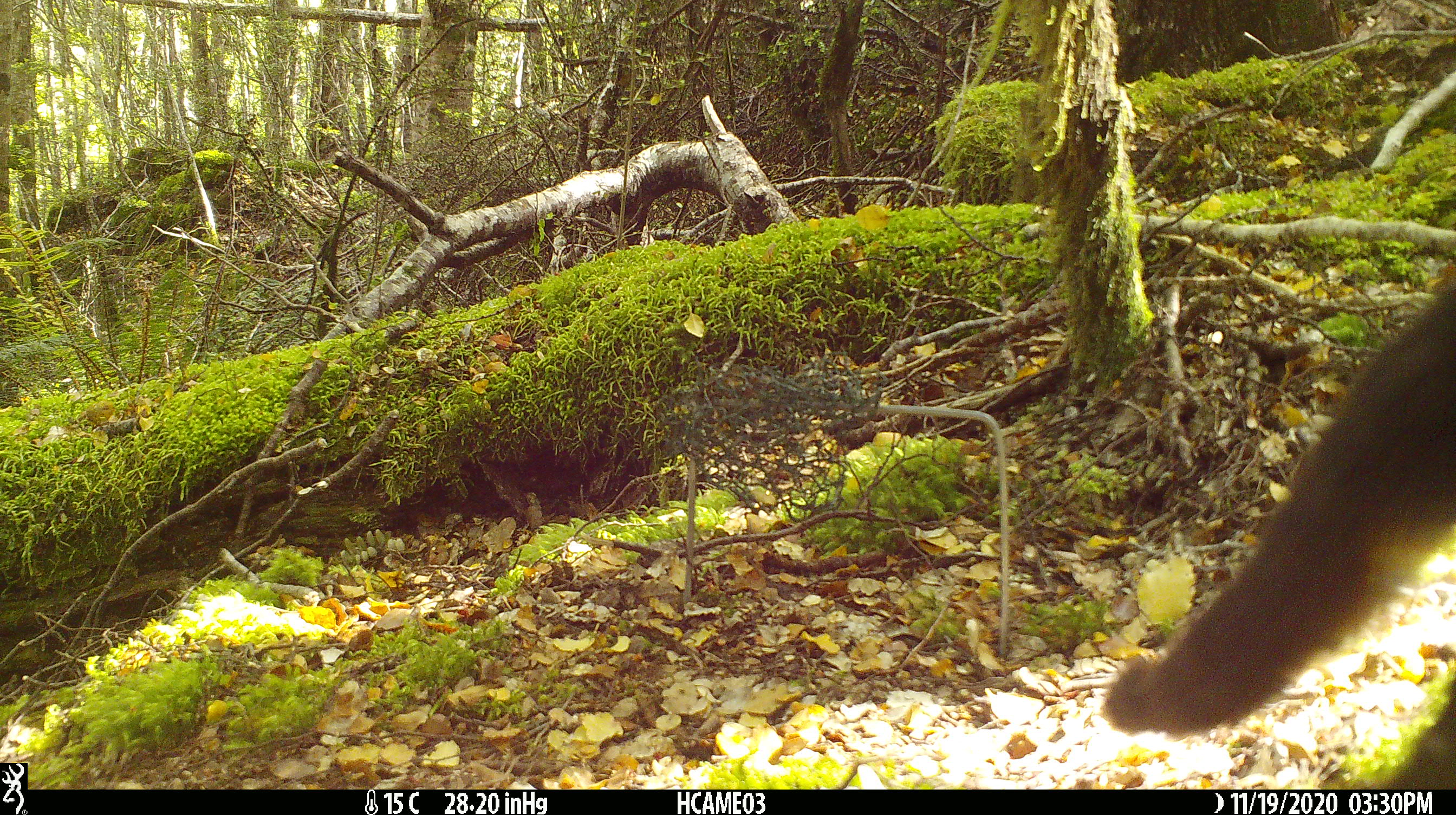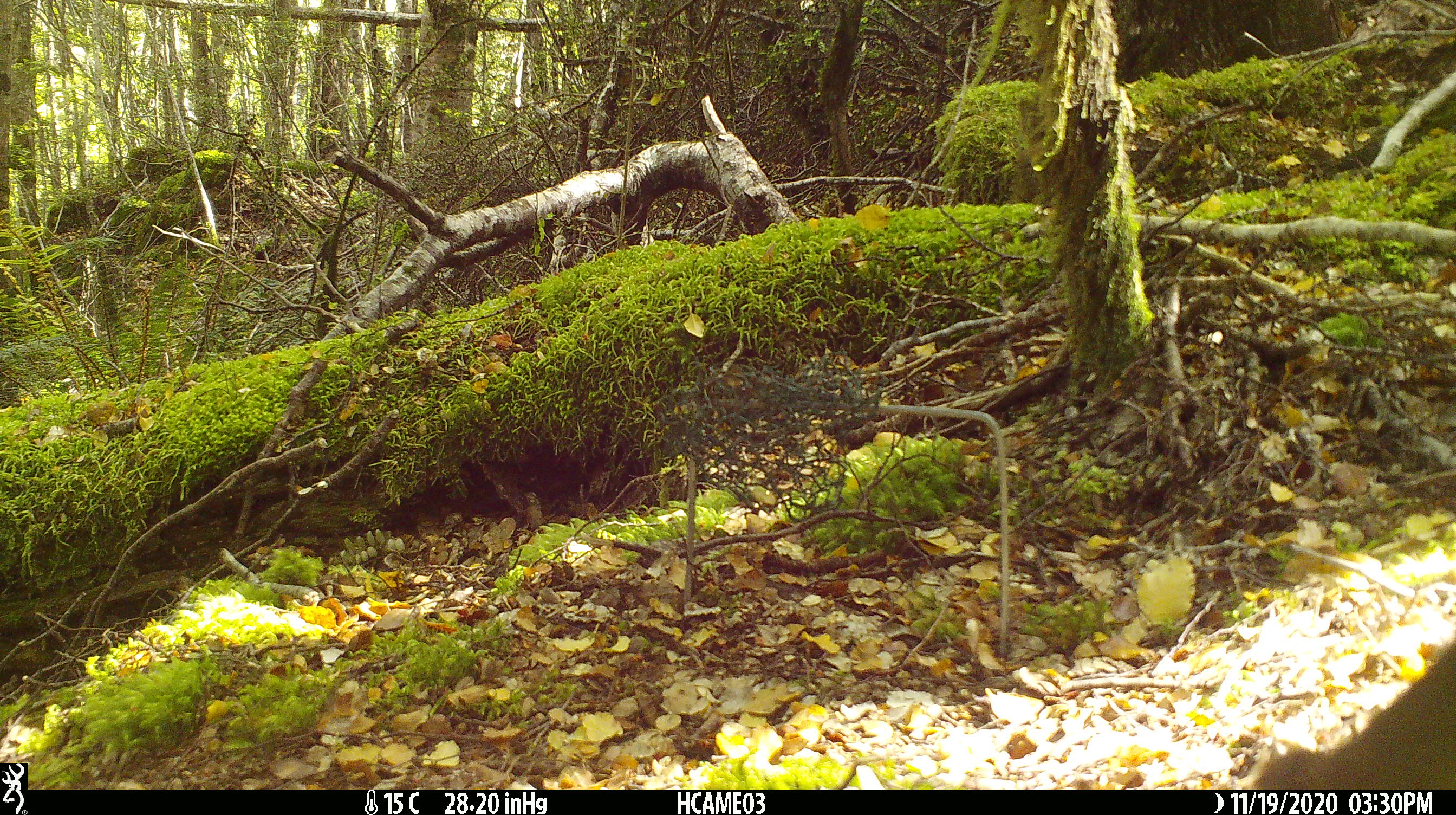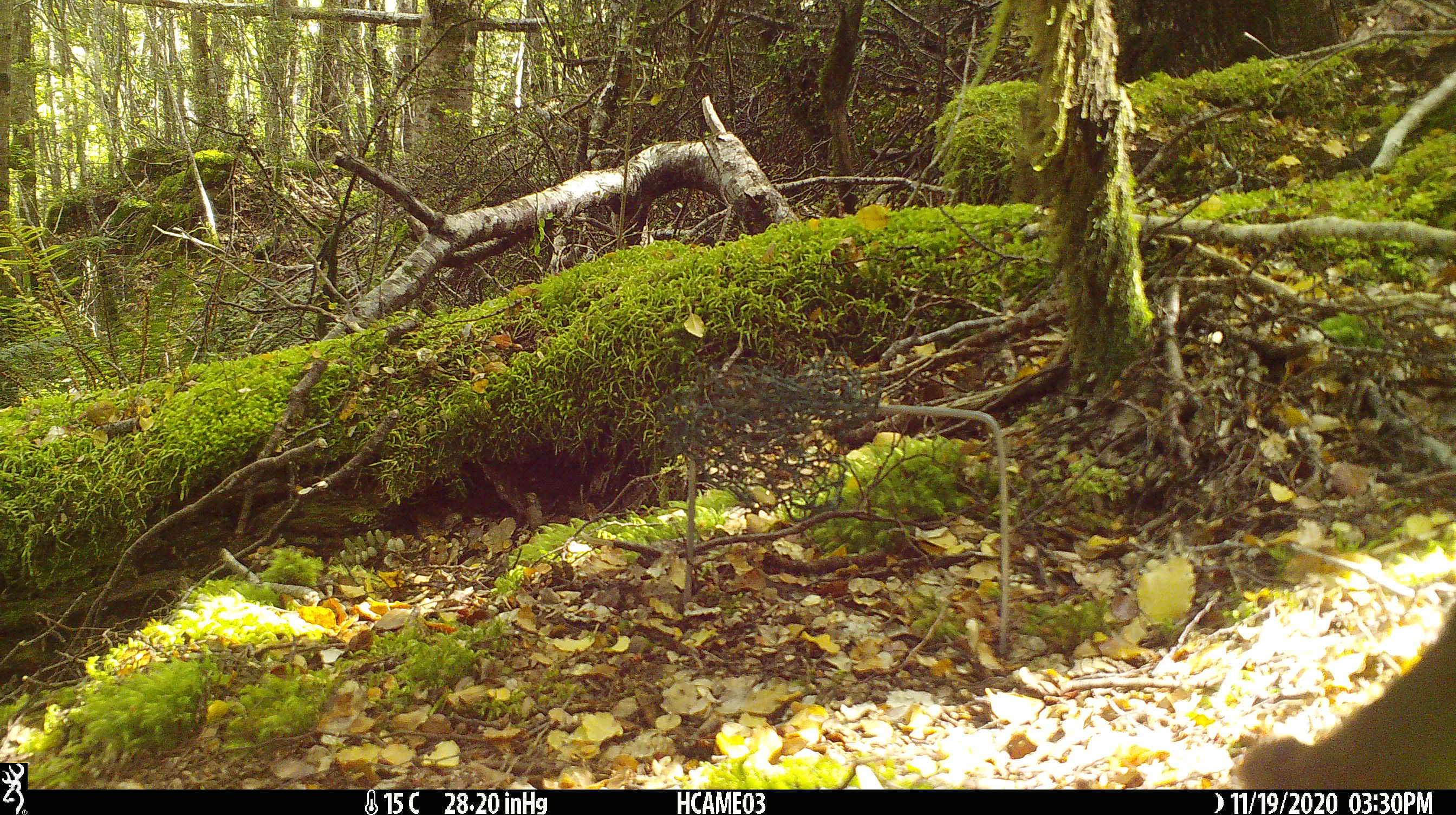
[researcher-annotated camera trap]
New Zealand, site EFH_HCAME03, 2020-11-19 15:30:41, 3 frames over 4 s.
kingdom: Animalia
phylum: Chordata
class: Mammalia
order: Carnivora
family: Felidae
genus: Felis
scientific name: Felis catus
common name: domestic cat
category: cat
Cat (domestic cat) (Felis catus).